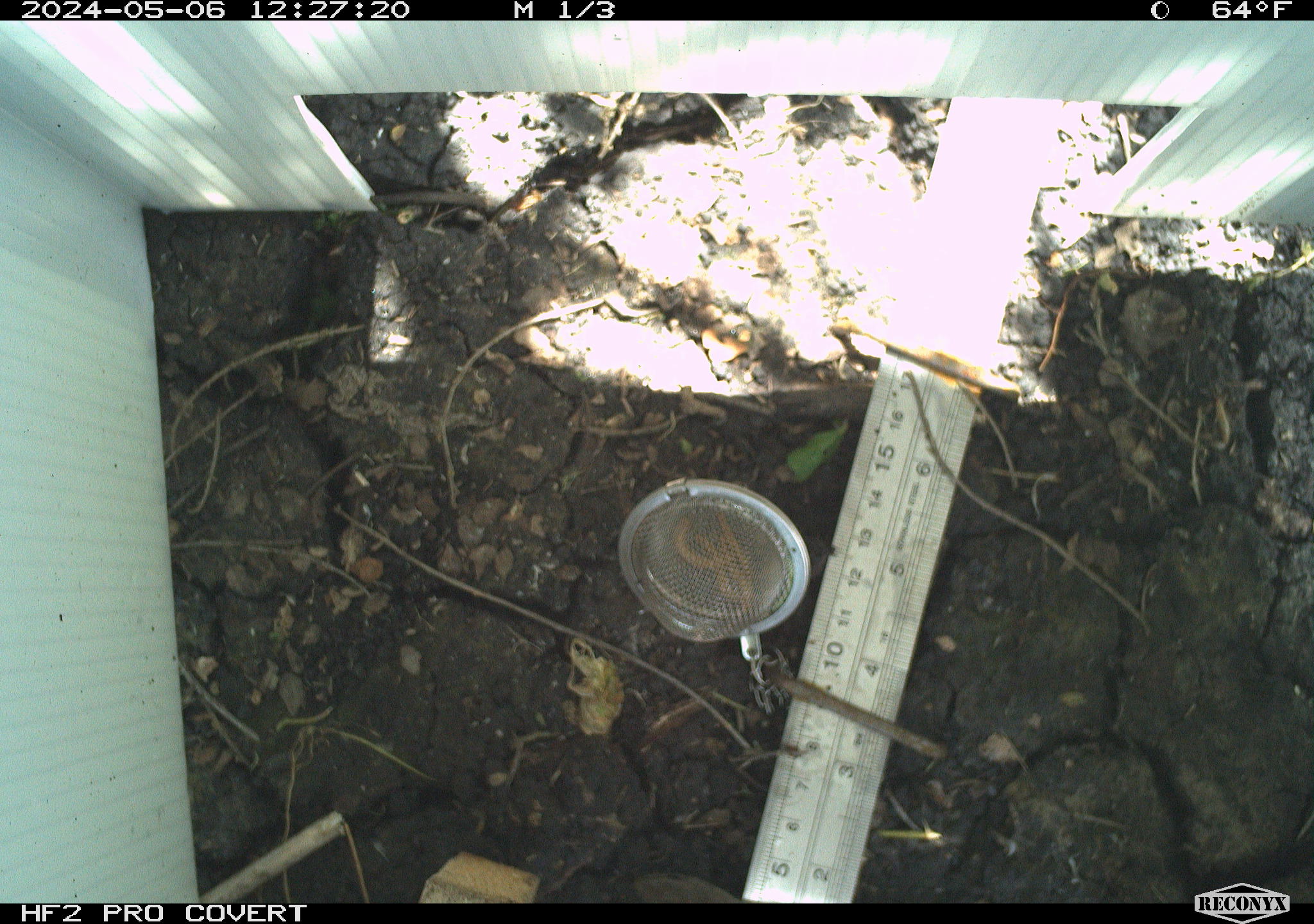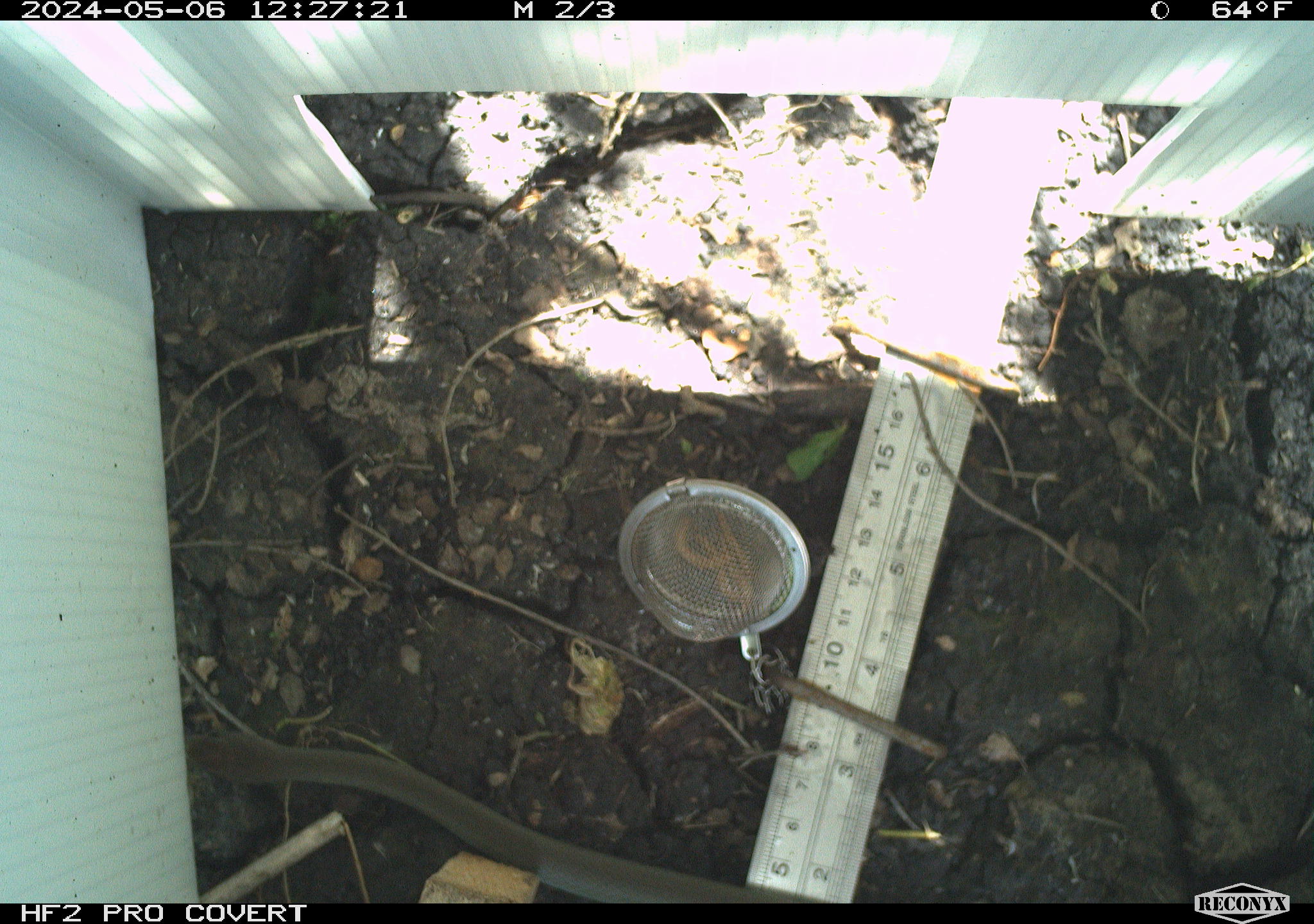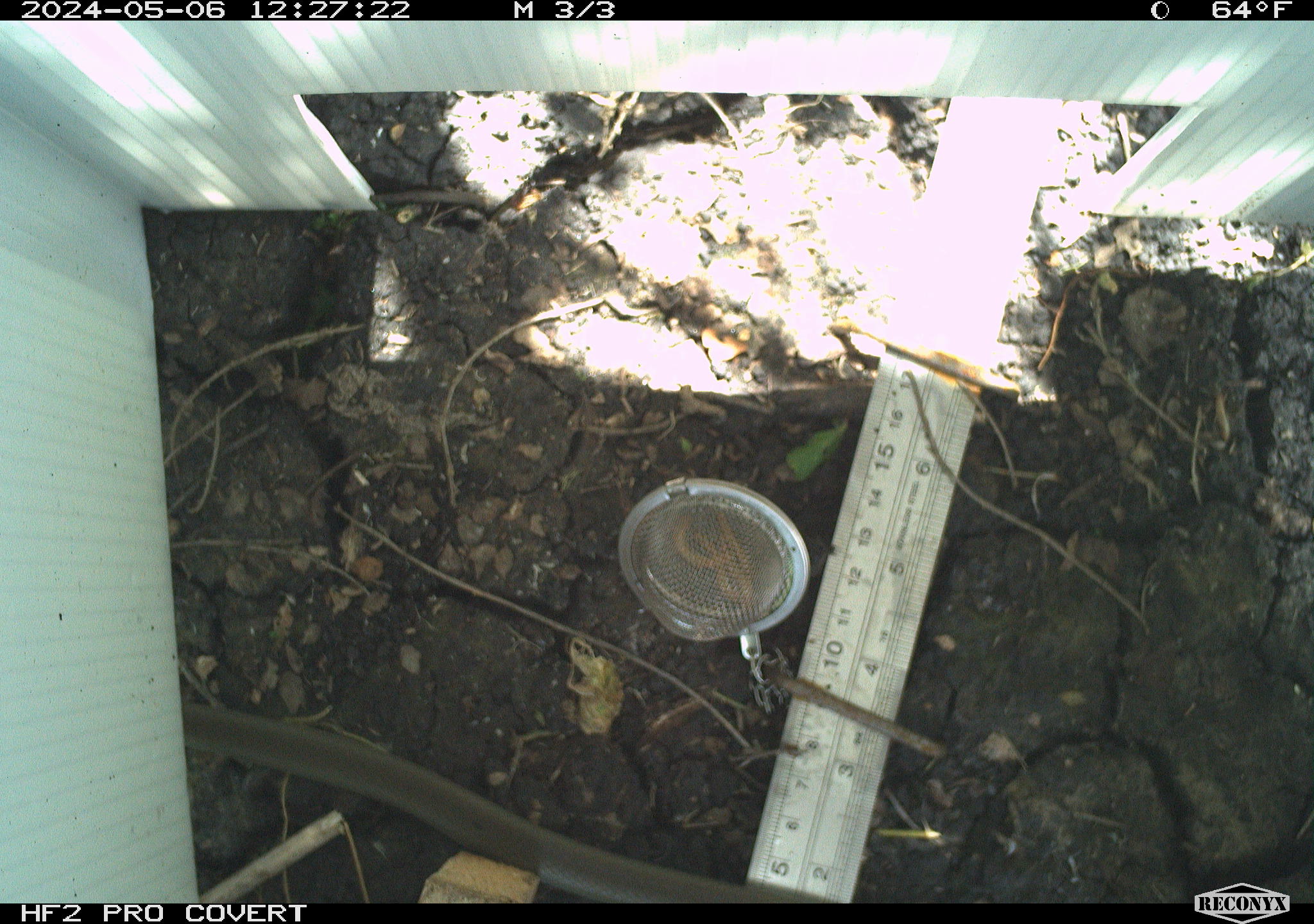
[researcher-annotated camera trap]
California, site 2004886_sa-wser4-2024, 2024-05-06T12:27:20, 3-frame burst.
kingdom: Animalia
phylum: Chordata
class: Reptilia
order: Squamata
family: Colubridae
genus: Coluber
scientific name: Coluber constrictor mormon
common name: western yellow-bellied racer